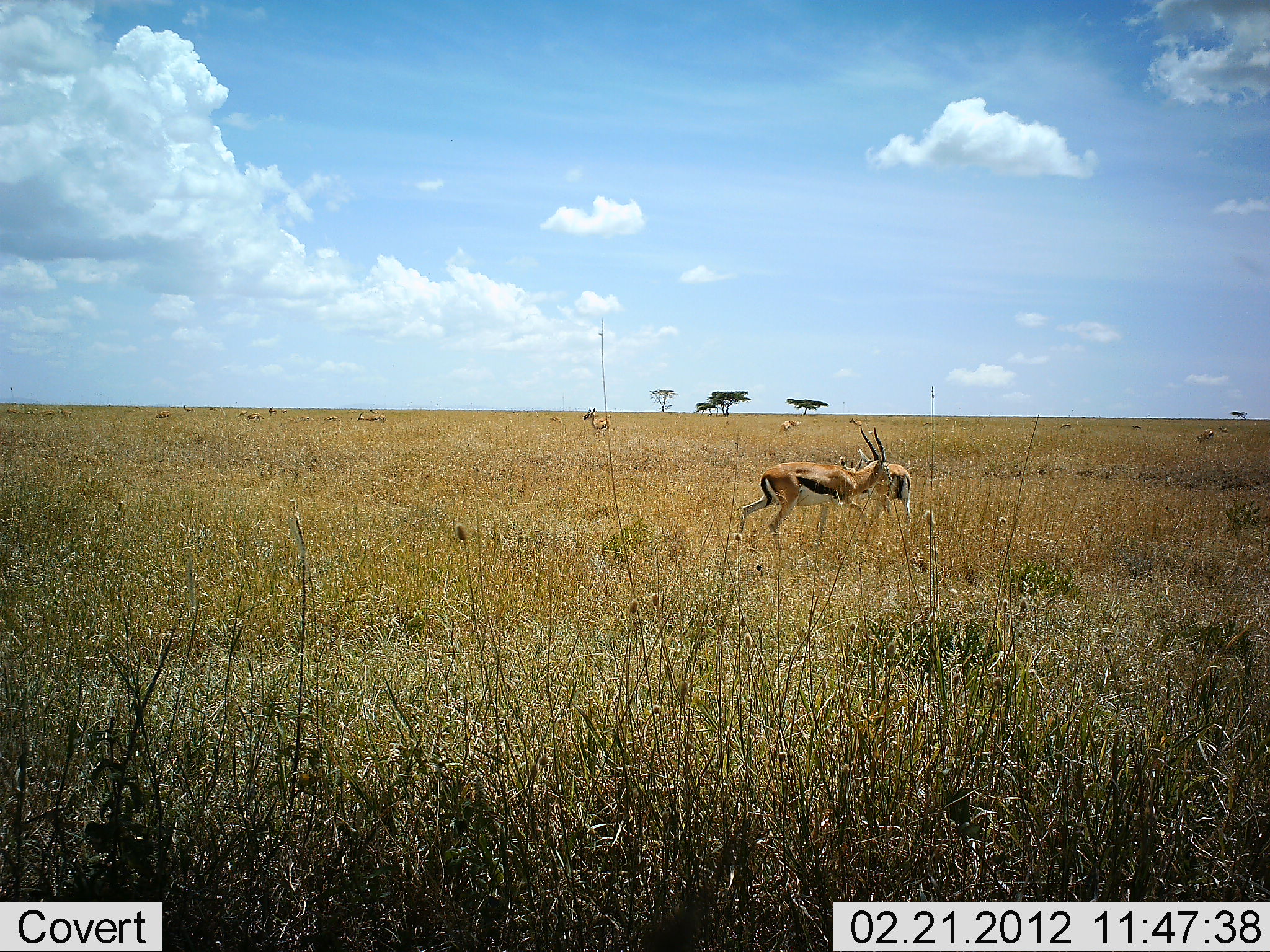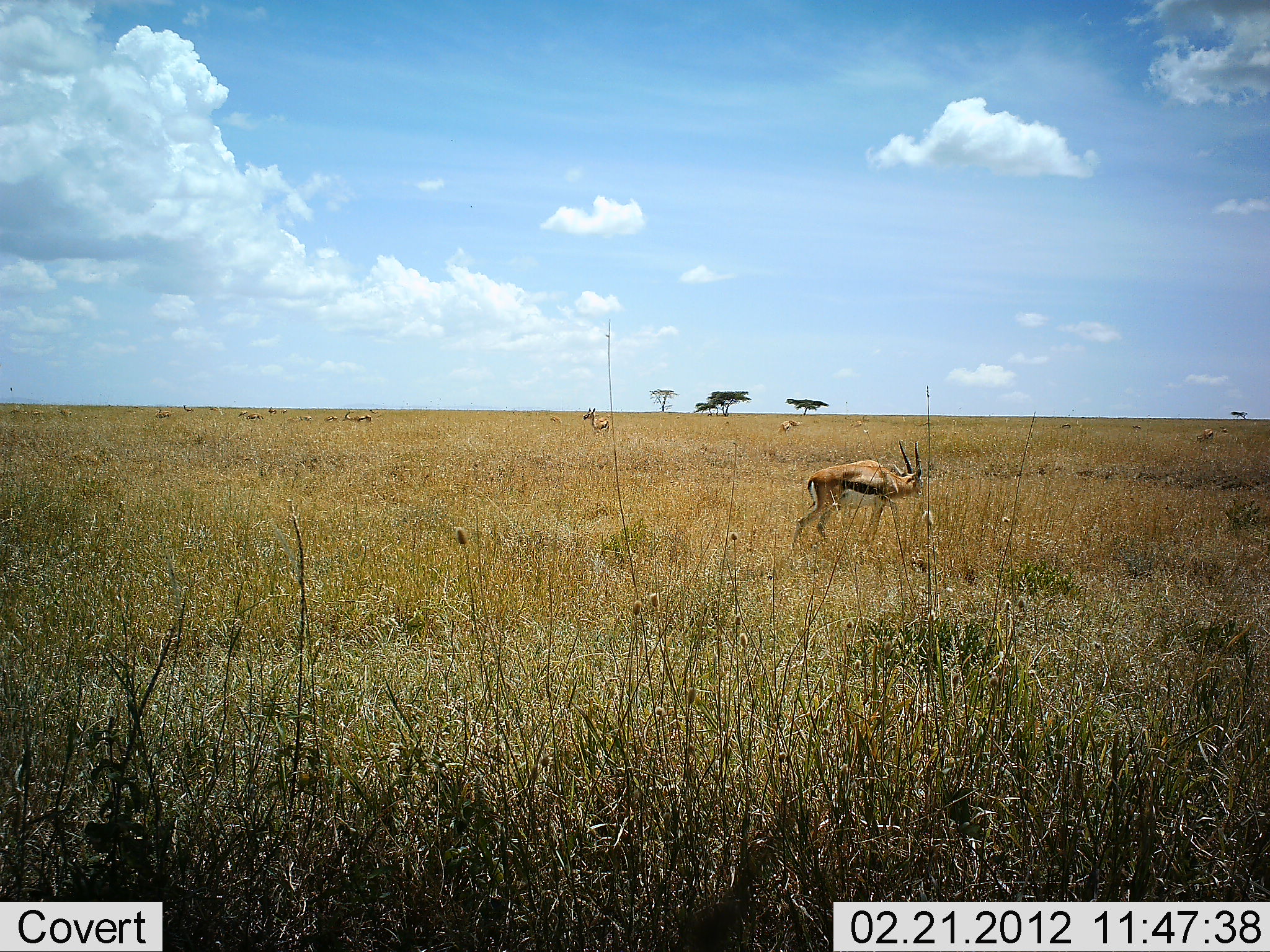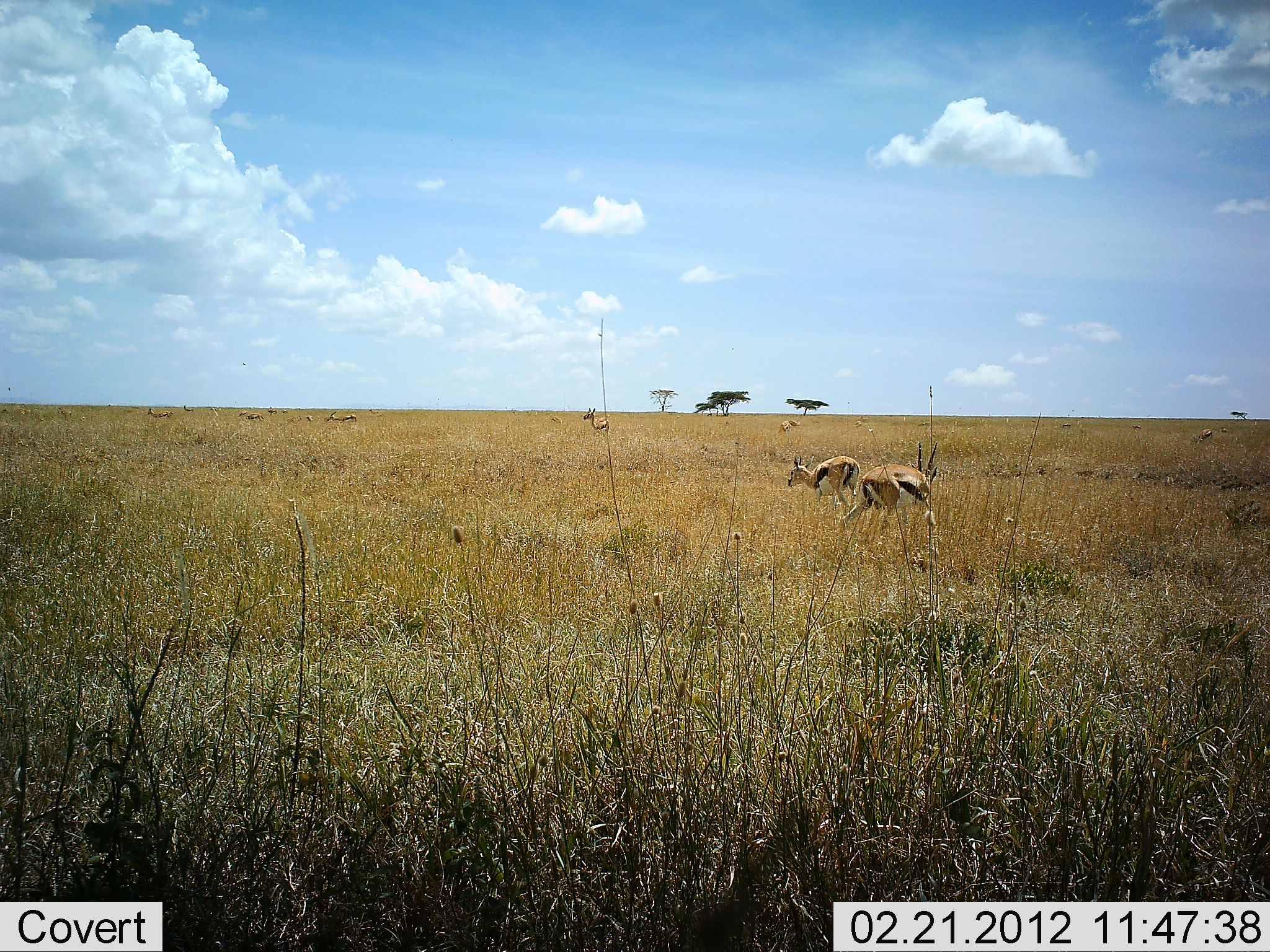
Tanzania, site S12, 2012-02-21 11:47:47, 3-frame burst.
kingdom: Animalia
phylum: Chordata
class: Mammalia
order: Artiodactyla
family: Bovidae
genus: Eudorcas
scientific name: Eudorcas thomsonii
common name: thomson's gazelle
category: gazellethomsons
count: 9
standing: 71%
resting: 0%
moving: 71%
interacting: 12%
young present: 0%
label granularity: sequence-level